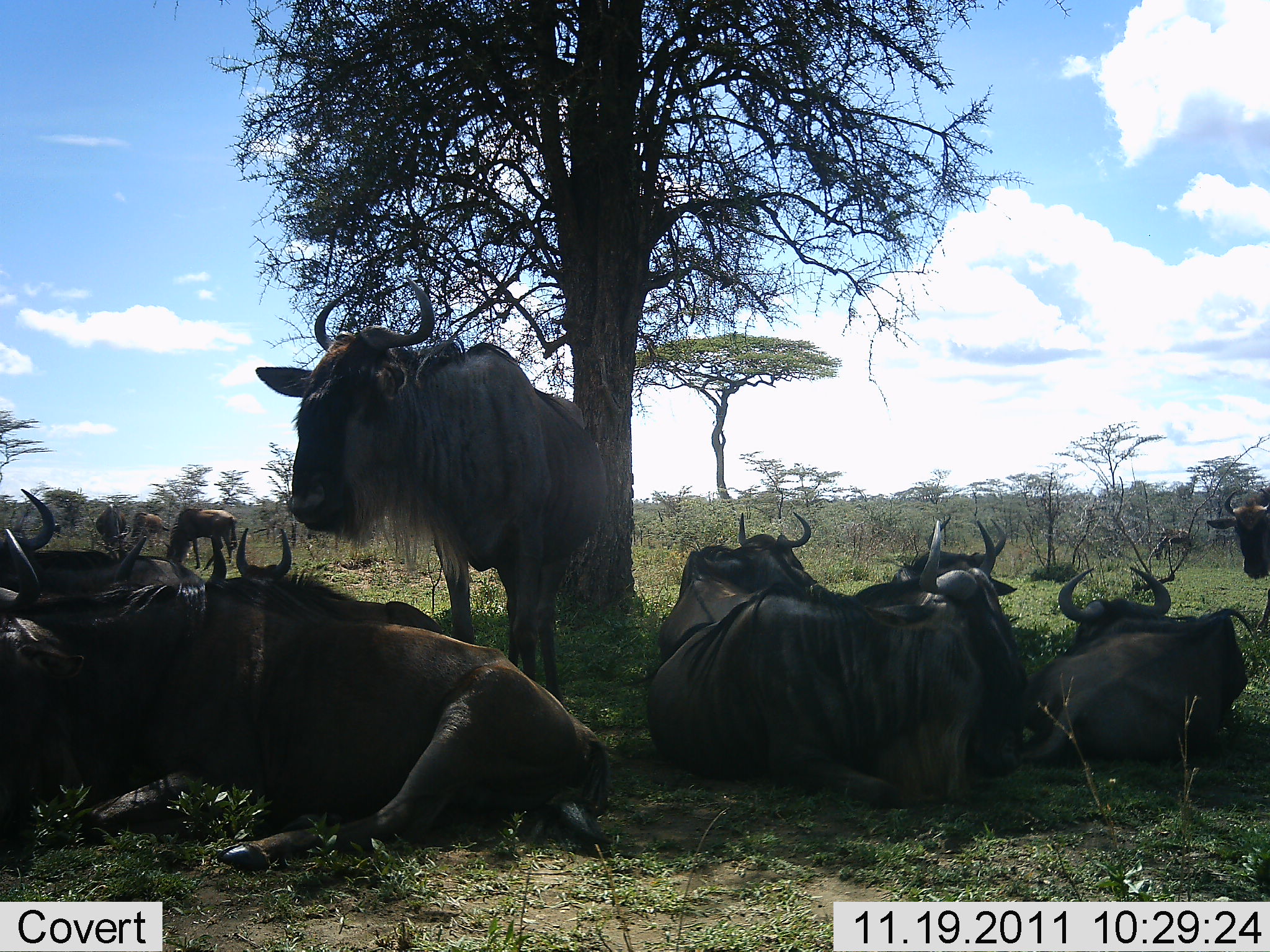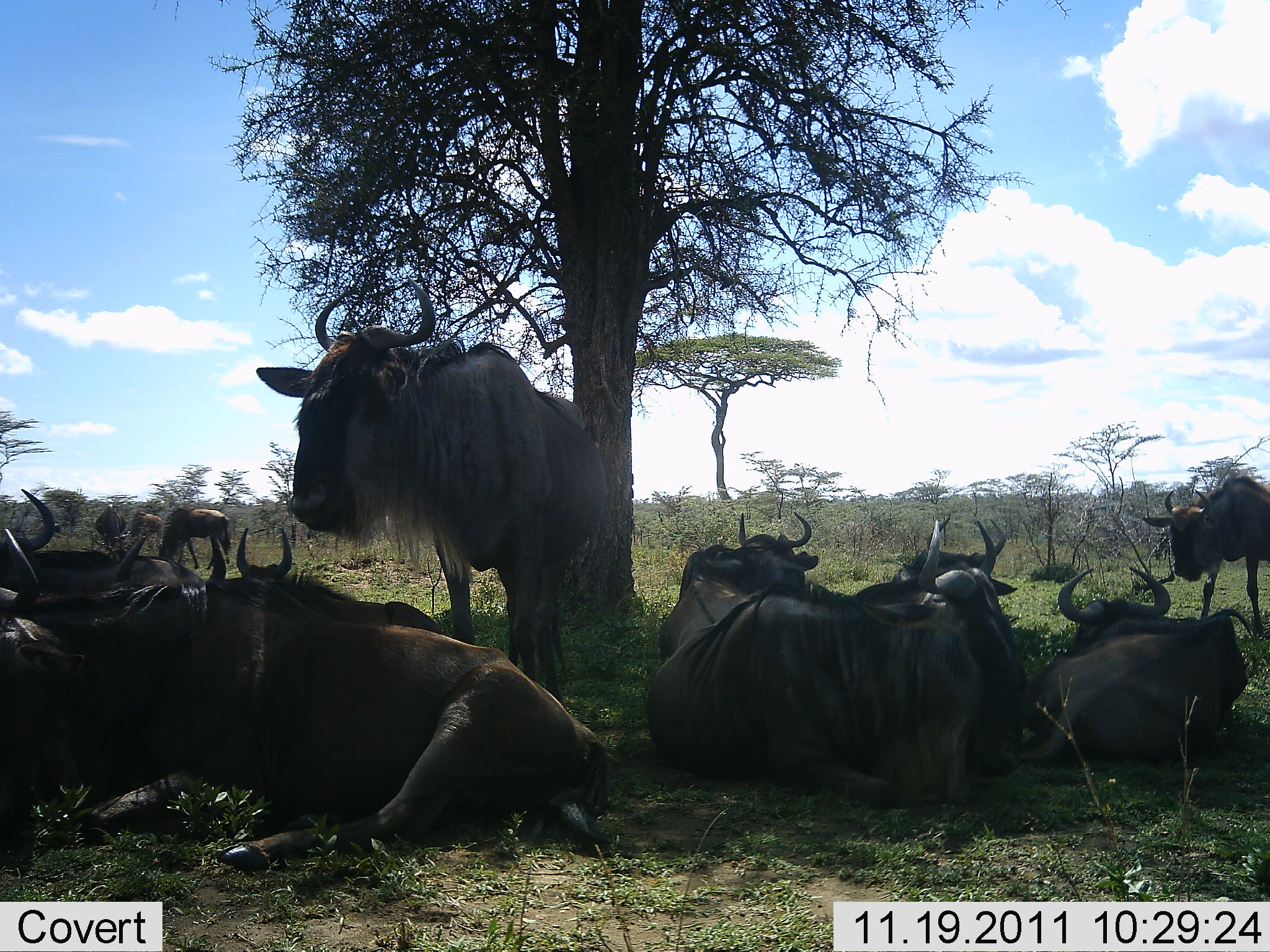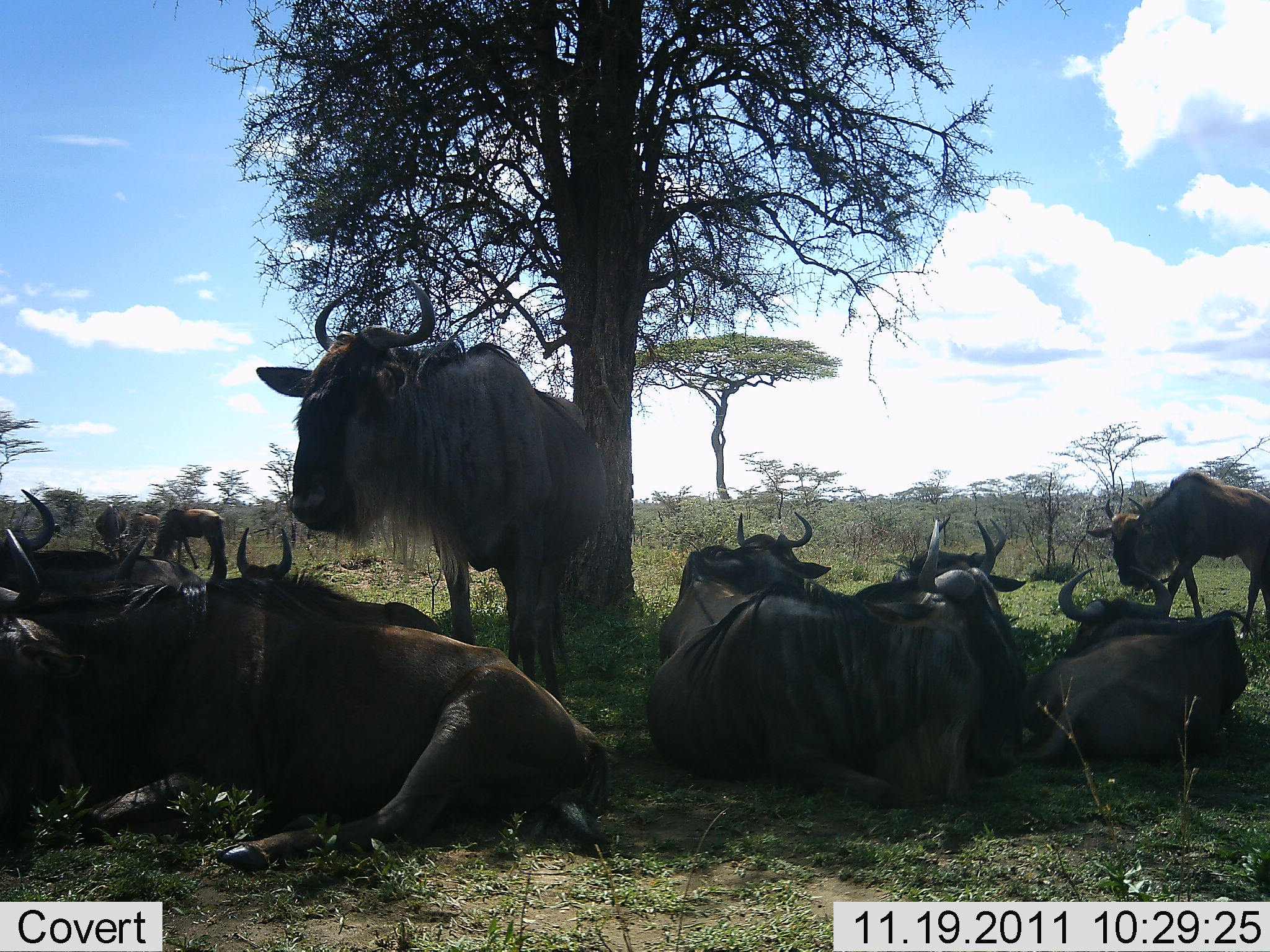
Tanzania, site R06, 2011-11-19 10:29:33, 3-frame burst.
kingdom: Animalia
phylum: Chordata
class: Mammalia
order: Artiodactyla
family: Bovidae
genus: Connochaetes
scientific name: Connochaetes taurinus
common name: blue wildebeest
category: wildebeest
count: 11-50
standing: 21%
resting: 100%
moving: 0%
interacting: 0%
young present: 0%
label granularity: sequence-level